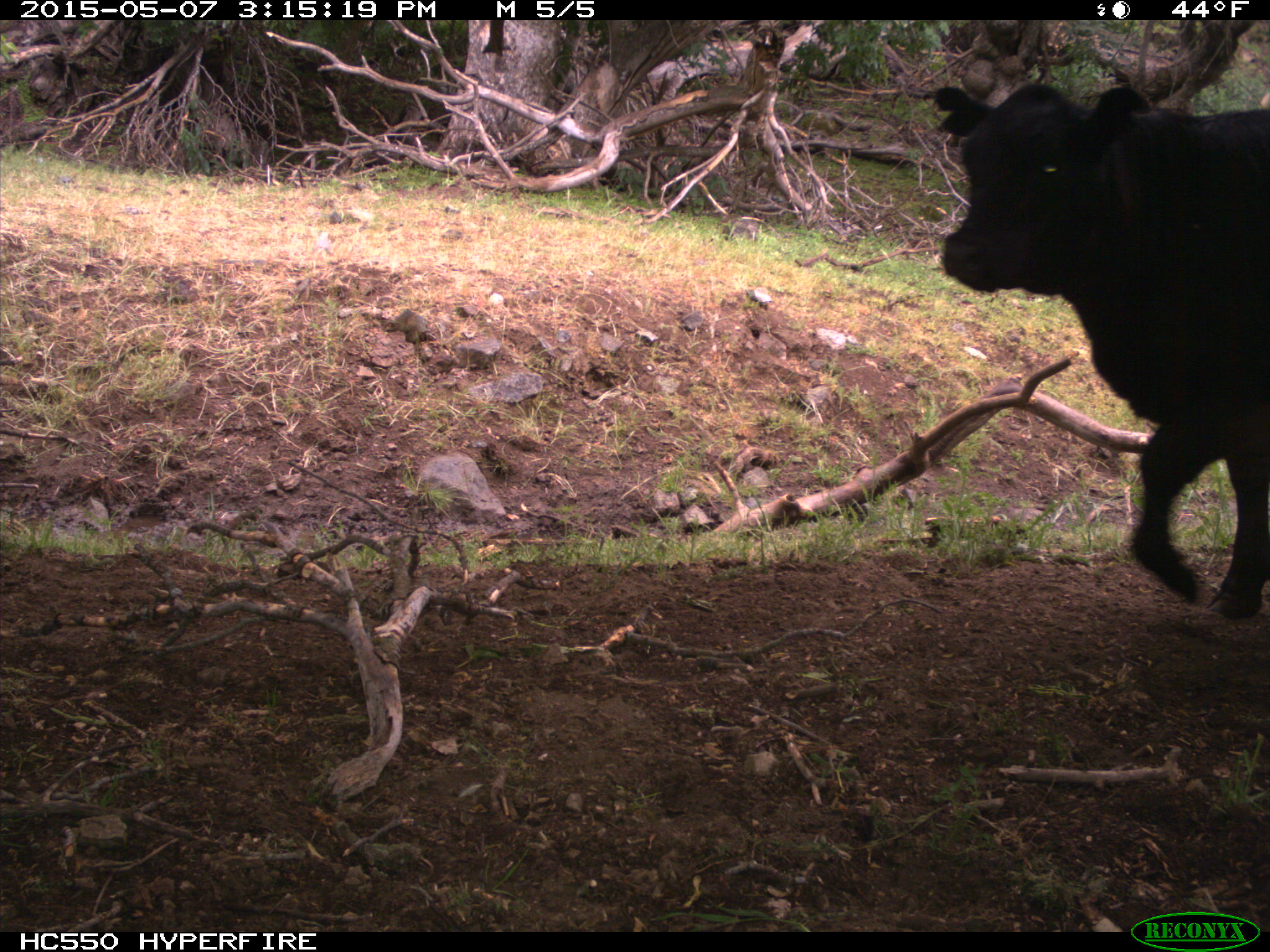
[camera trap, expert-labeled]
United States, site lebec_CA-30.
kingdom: Animalia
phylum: Chordata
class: Mammalia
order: Artiodactyla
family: Bovidae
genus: Bos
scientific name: Bos taurus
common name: domestic cow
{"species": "Bos taurus (domestic cow)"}